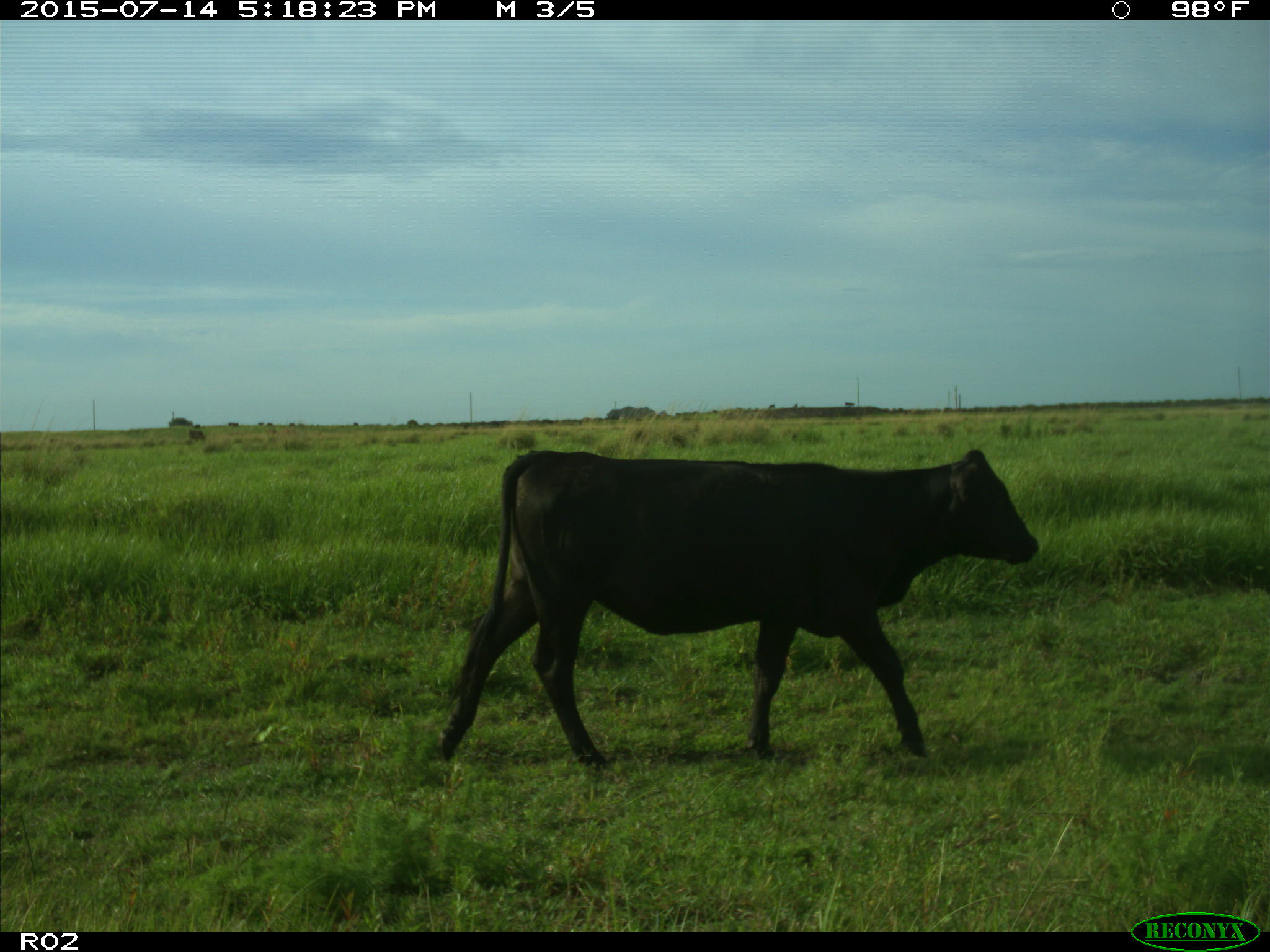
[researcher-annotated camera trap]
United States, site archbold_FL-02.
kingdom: Animalia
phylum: Chordata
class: Mammalia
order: Artiodactyla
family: Bovidae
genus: Bos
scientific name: Bos taurus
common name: domestic cow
Bos taurus (domestic cow).